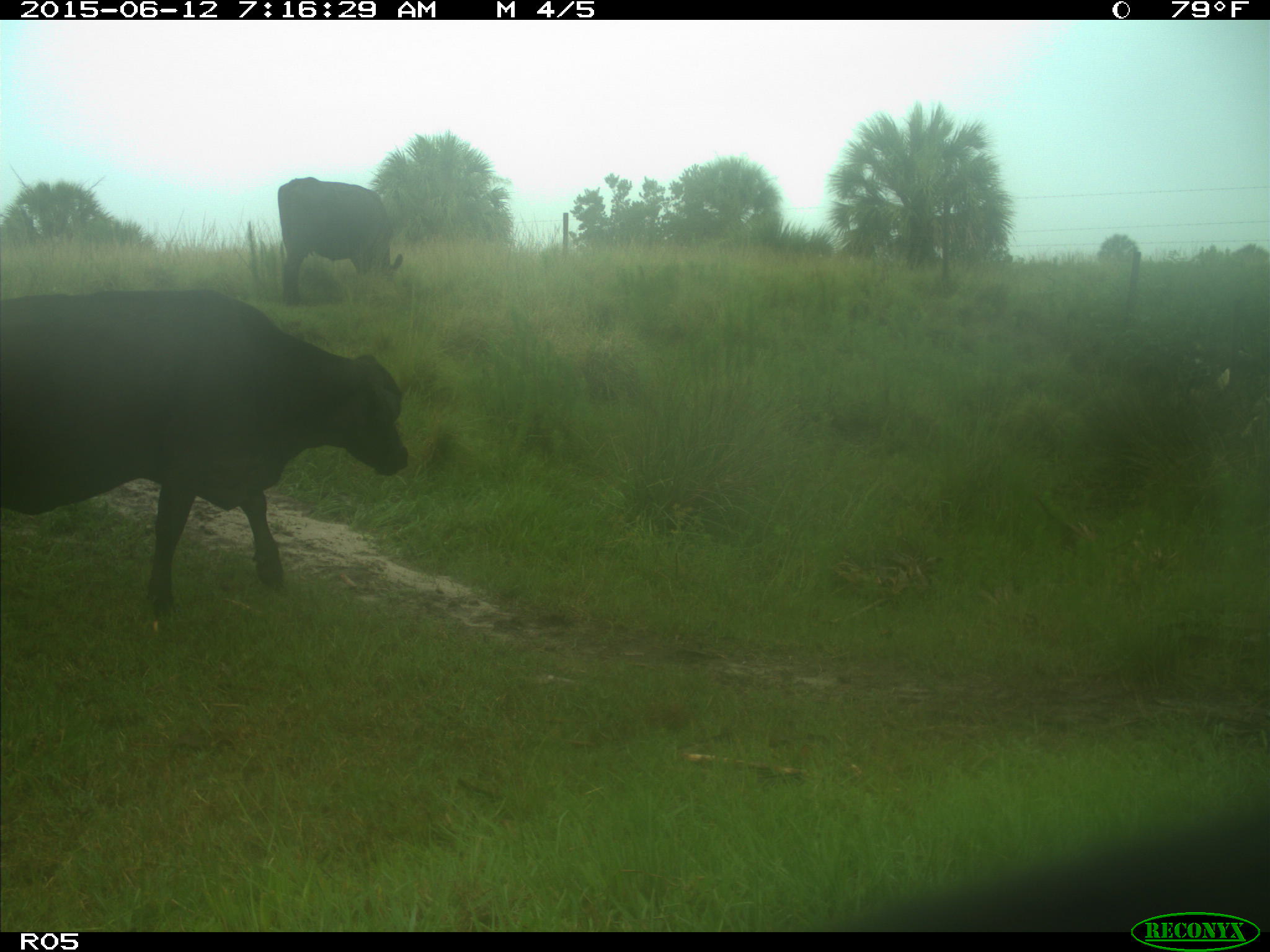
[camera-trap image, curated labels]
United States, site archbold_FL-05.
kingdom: Animalia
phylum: Chordata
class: Mammalia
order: Artiodactyla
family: Bovidae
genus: Bos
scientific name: Bos taurus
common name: domestic cow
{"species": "Bos taurus (domestic cow)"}